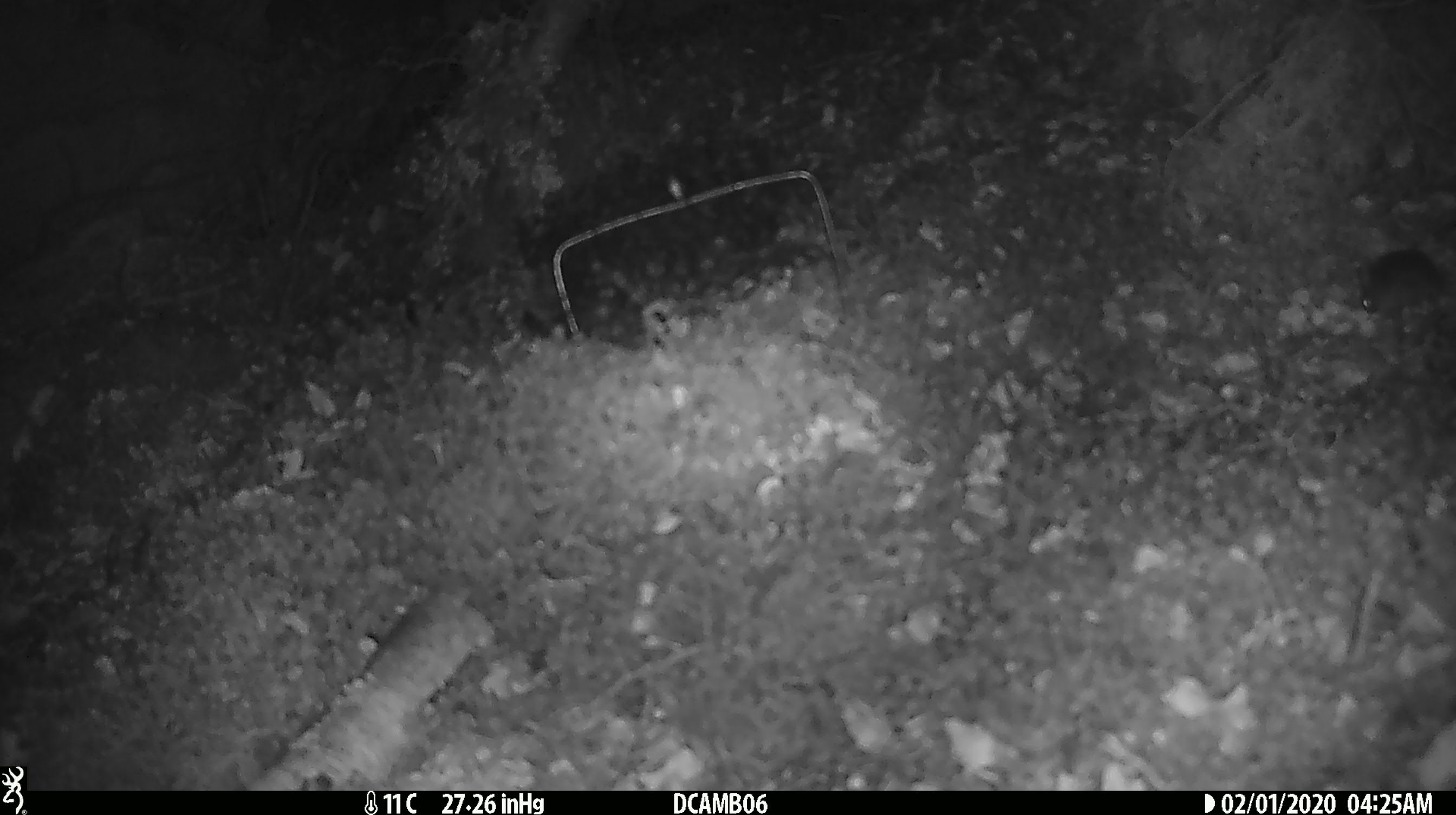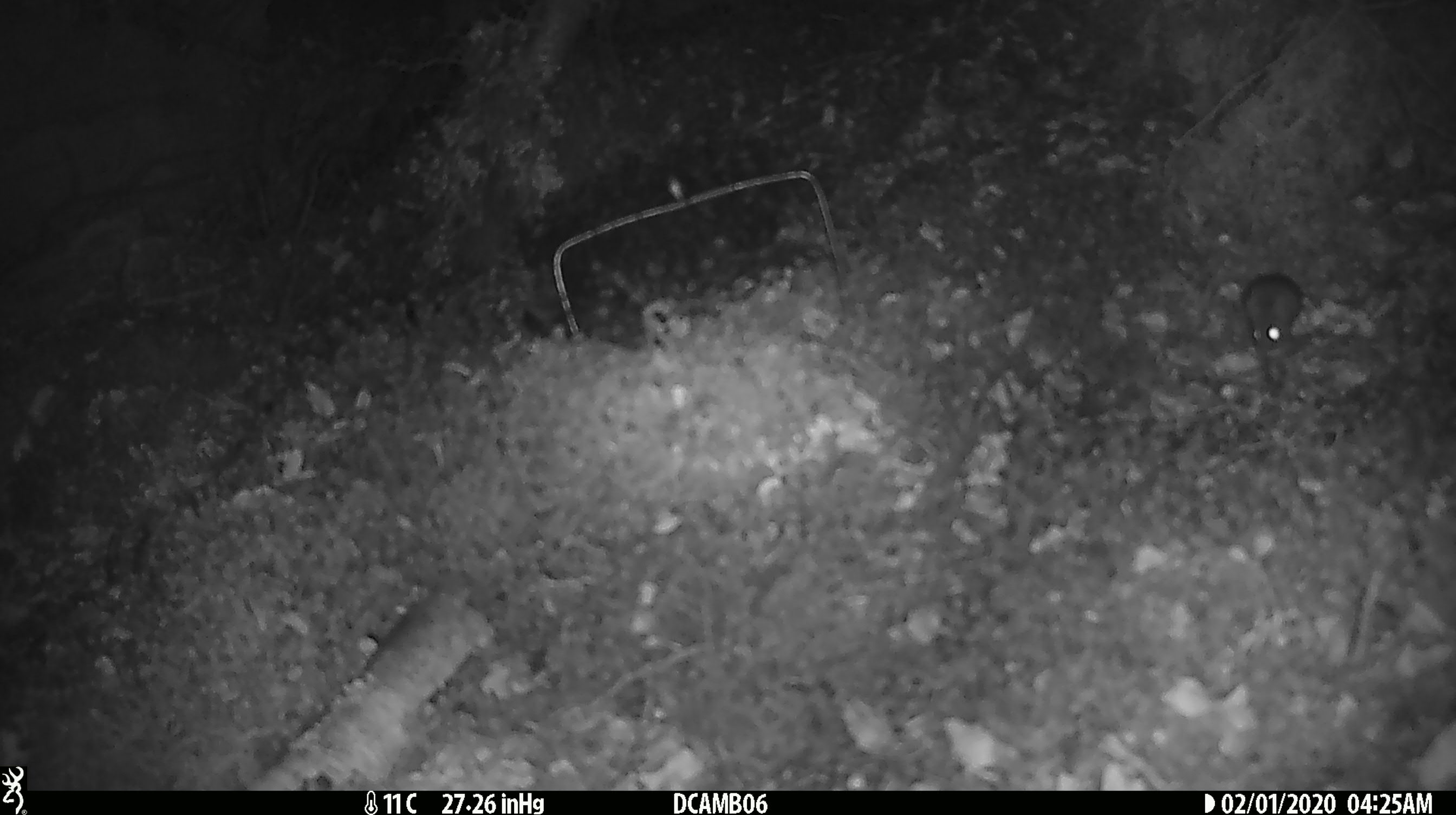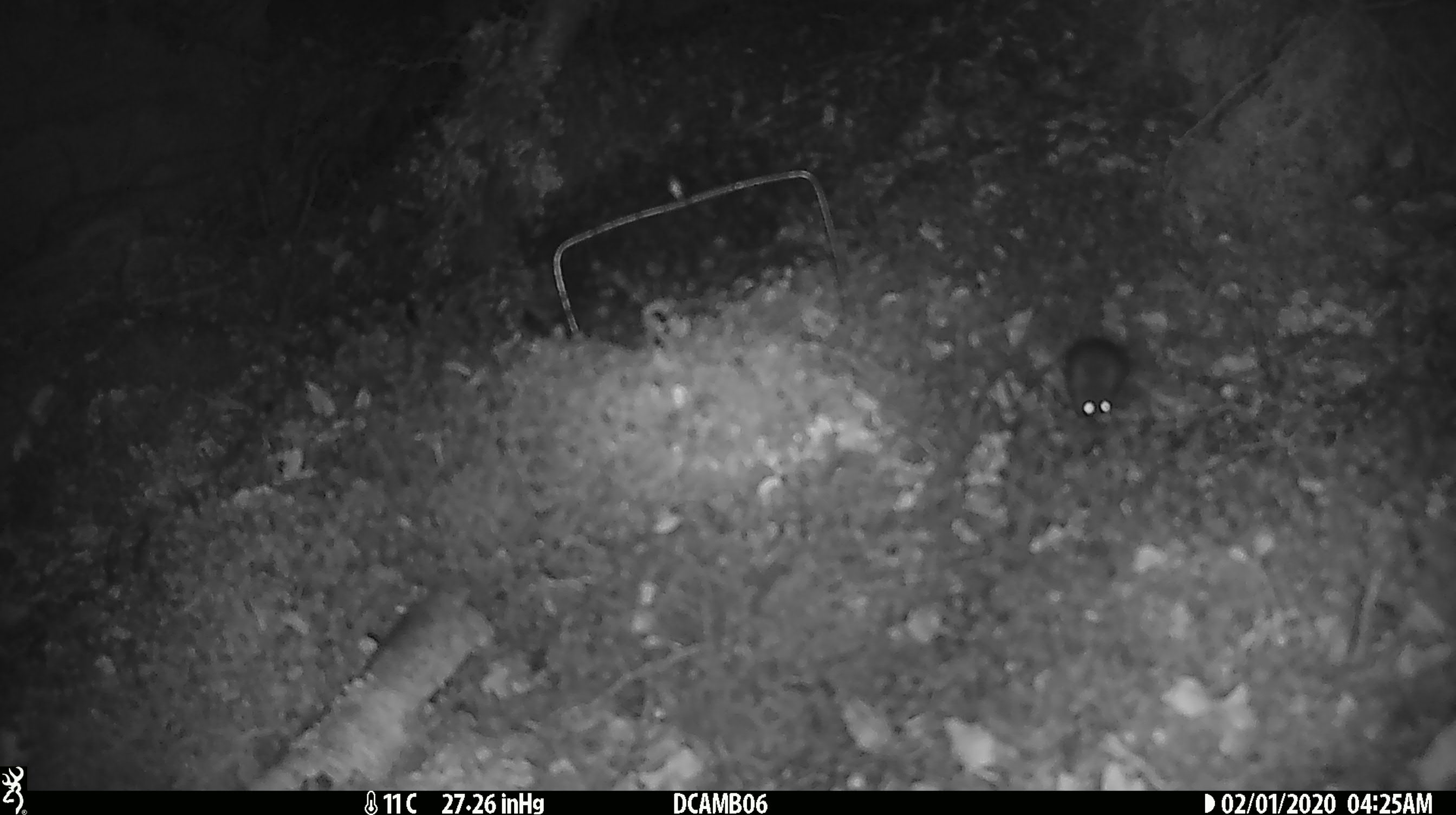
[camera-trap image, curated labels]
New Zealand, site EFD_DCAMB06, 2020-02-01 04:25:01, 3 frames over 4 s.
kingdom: Animalia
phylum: Chordata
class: Mammalia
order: Rodentia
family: Muridae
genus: Mus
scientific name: Mus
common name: mouse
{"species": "mouse (Mus)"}